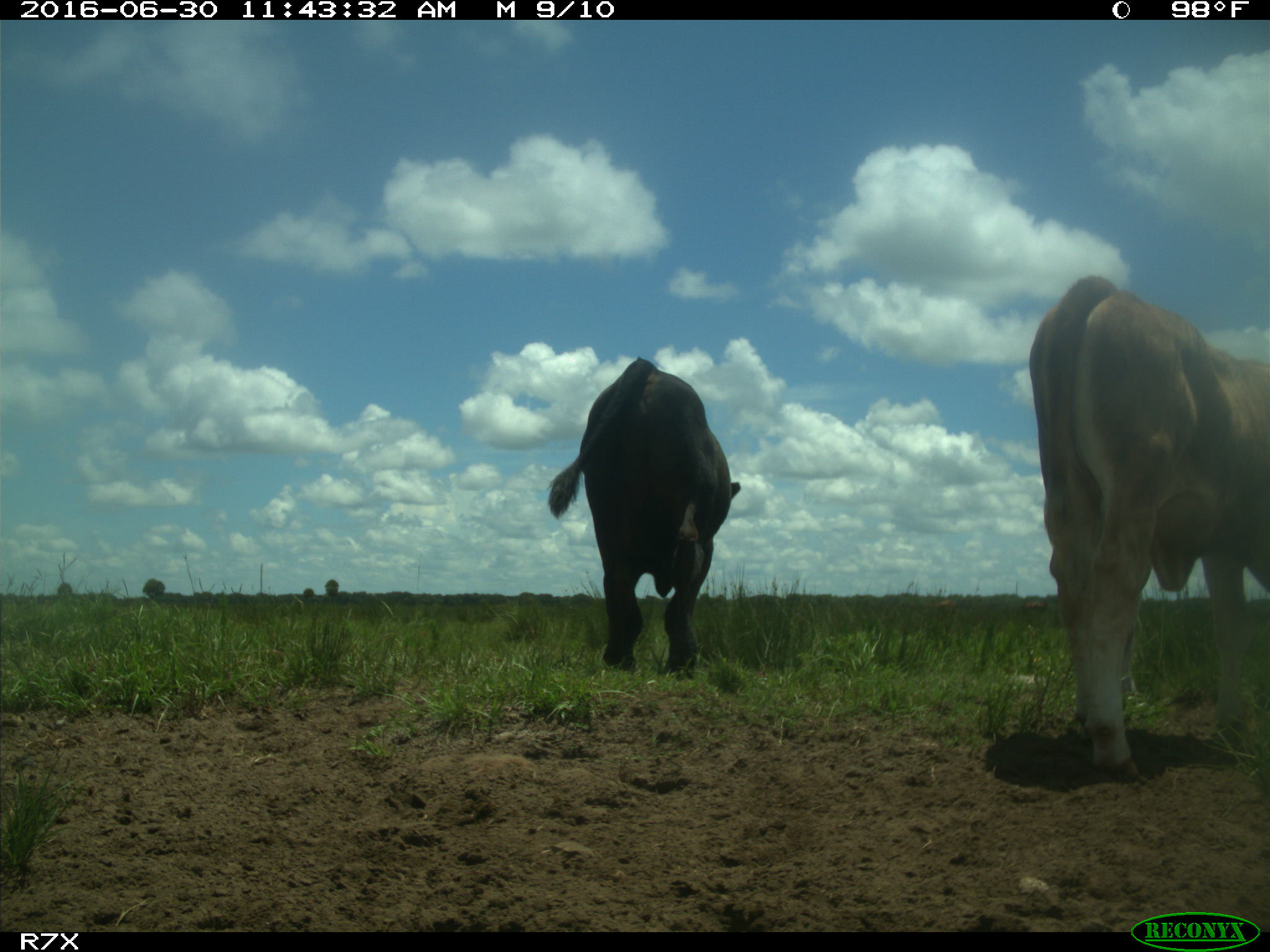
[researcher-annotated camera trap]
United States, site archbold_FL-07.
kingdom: Animalia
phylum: Chordata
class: Mammalia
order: Artiodactyla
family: Bovidae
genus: Bos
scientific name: Bos taurus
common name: domestic cow